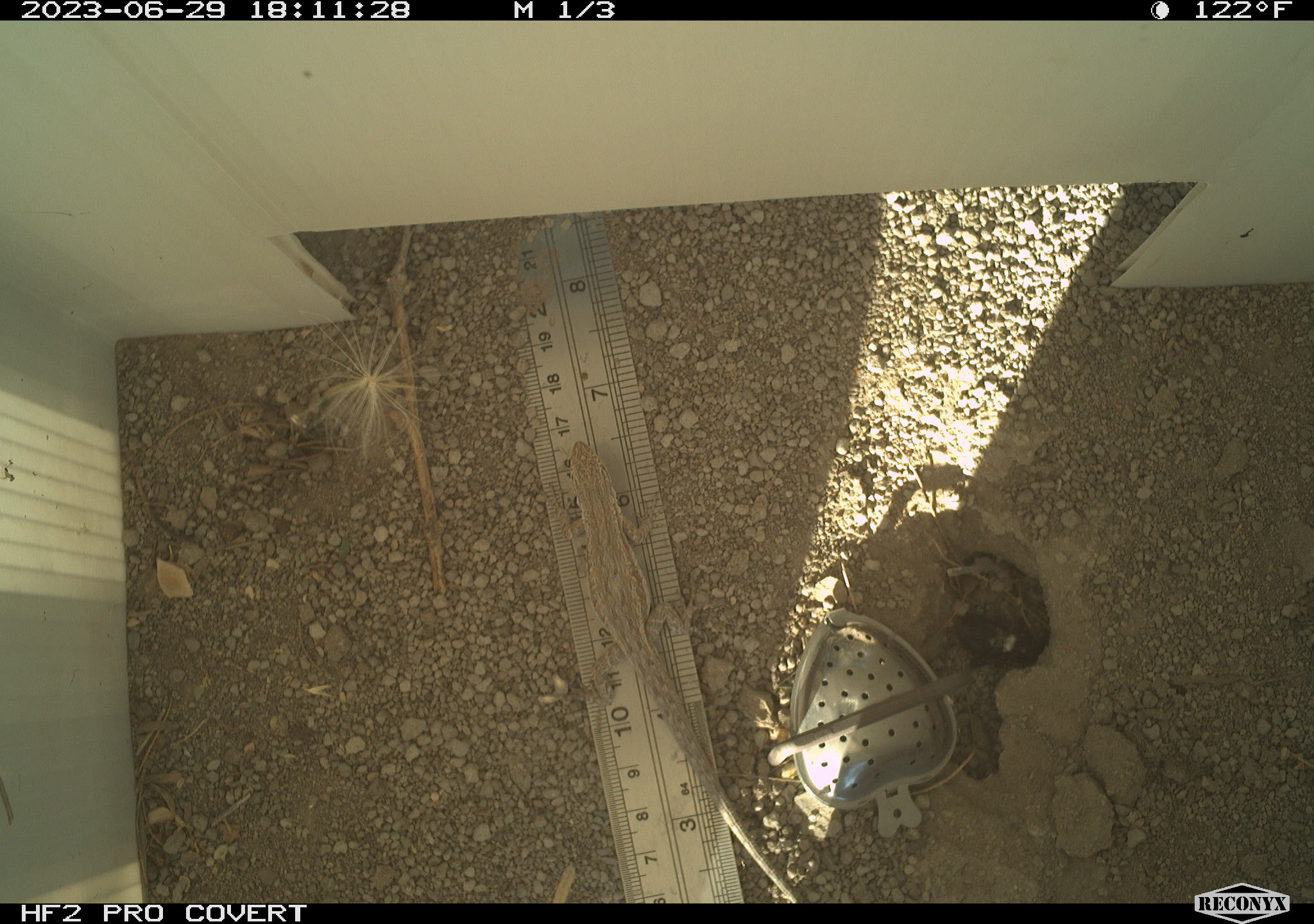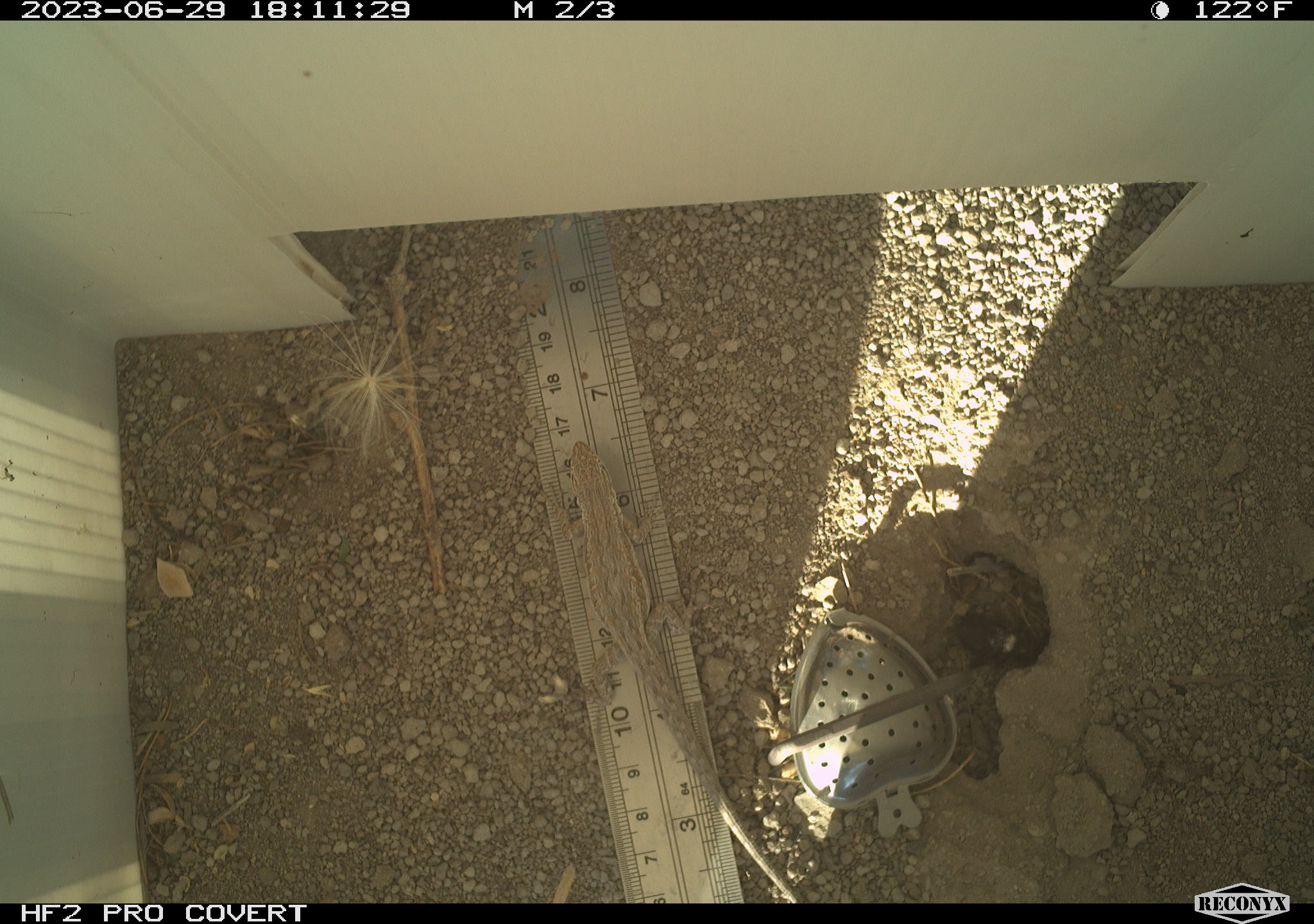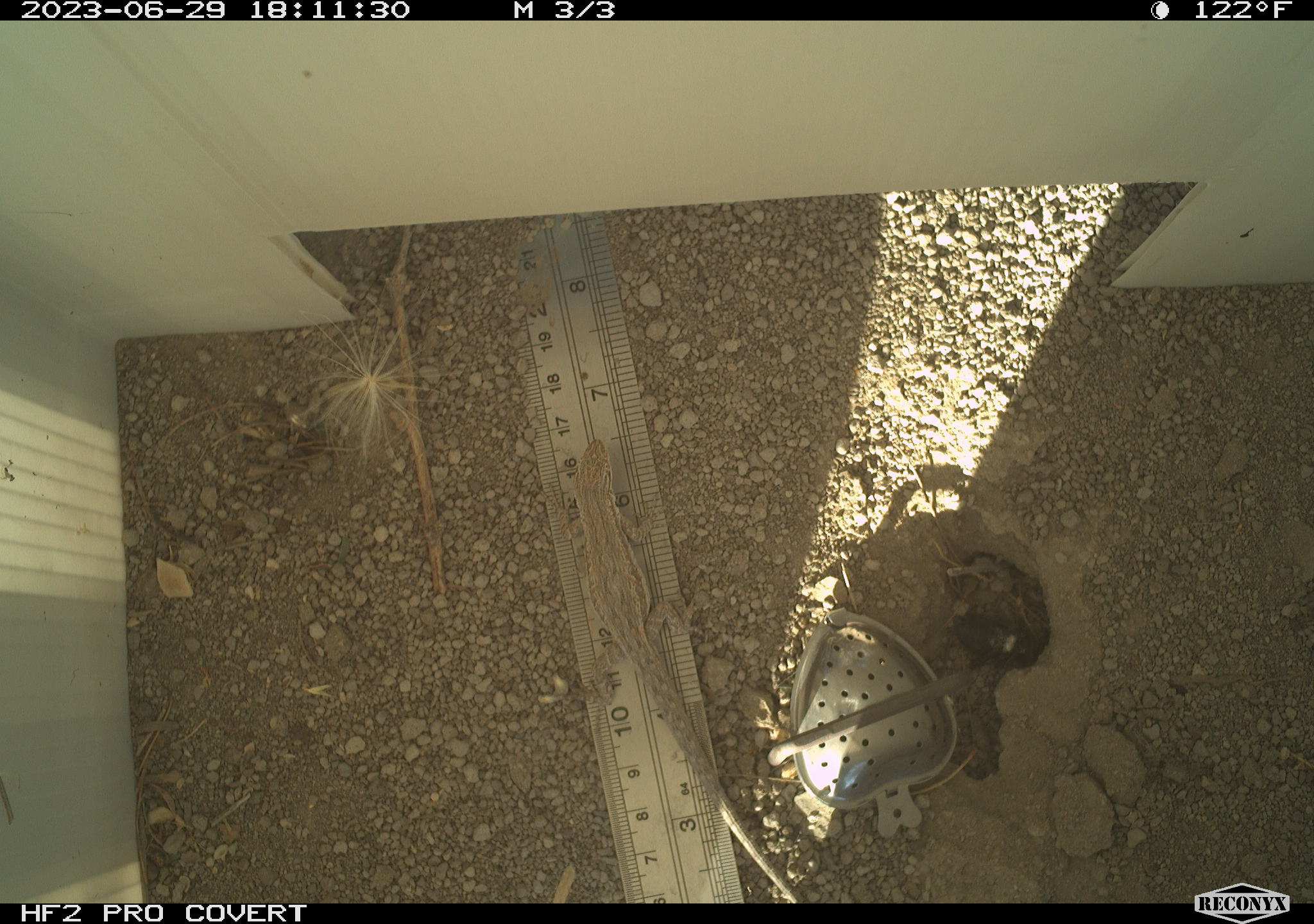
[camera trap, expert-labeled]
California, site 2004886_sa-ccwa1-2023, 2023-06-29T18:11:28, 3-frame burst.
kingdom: Animalia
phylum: Chordata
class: Reptilia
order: Squamata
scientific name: Squamata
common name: lizards and snakes